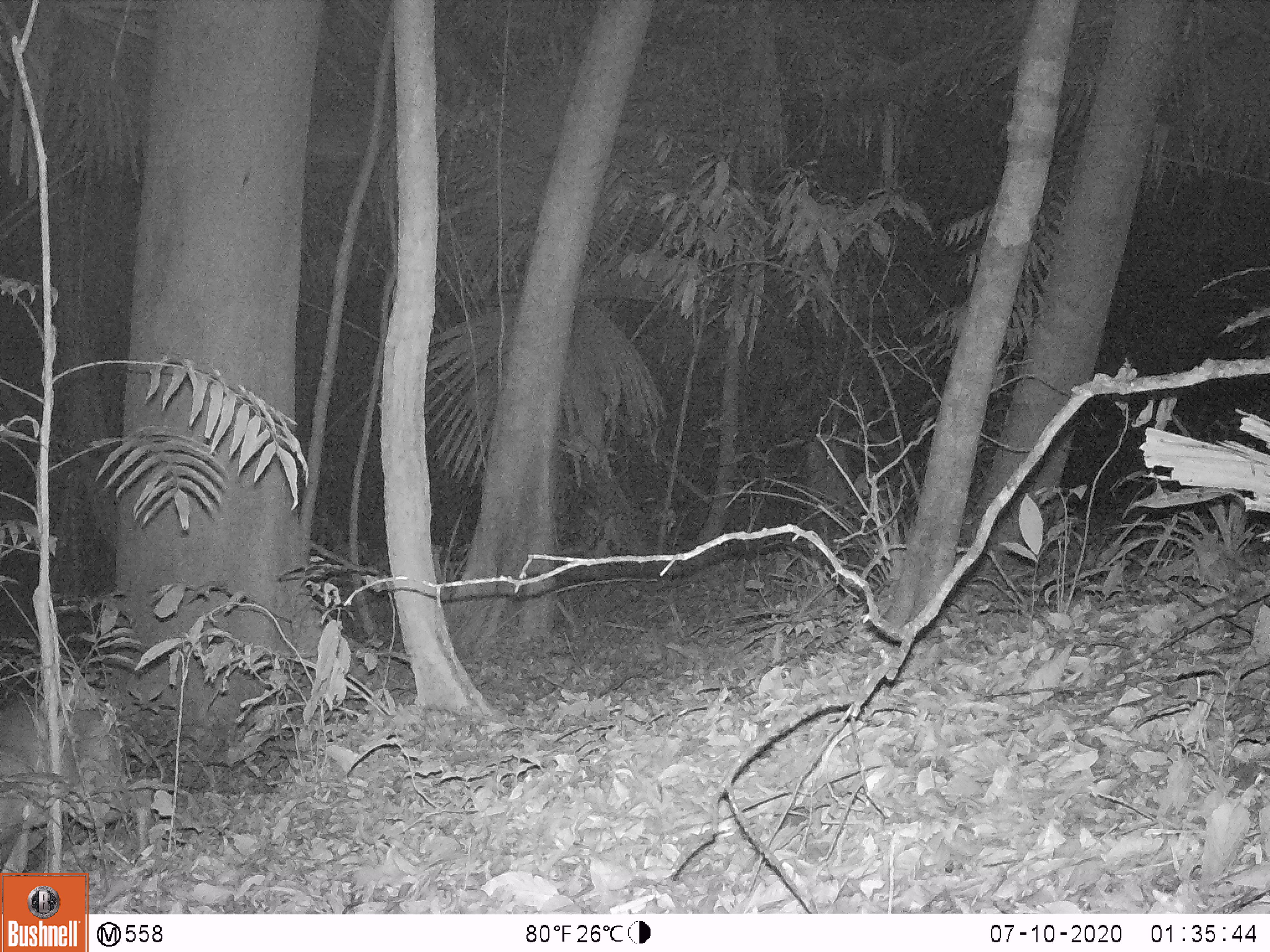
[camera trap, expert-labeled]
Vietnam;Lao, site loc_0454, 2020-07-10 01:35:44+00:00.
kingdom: Animalia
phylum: Chordata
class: Mammalia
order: Artiodactyla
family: Cervidae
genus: Muntiacus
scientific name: Muntiacus vuquangensis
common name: large-antlered muntjac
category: large antlered muntjac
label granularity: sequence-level